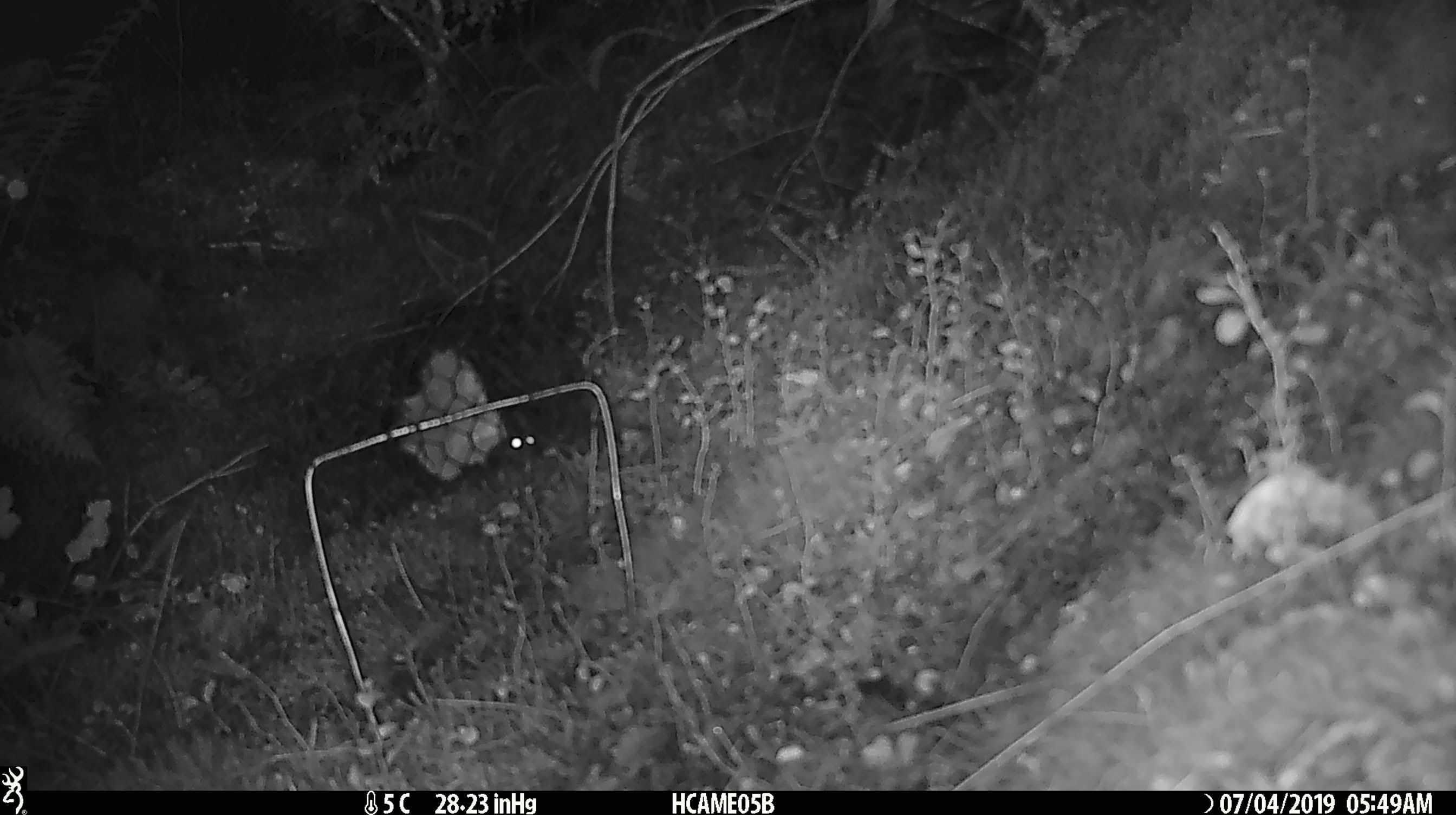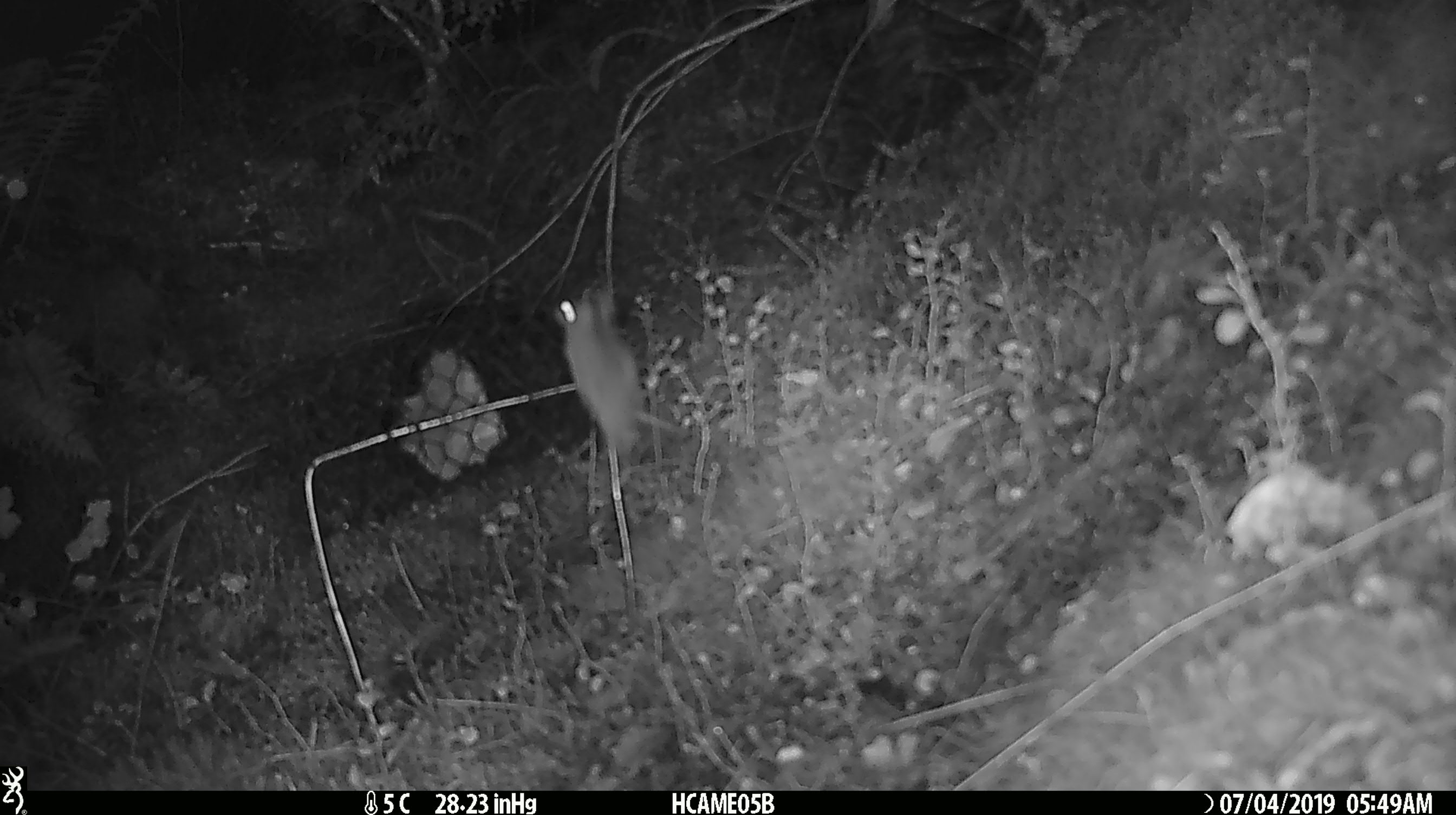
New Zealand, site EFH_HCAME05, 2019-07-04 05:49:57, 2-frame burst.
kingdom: Animalia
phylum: Chordata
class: Mammalia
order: Rodentia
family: Muridae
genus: Mus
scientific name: Mus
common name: mouse